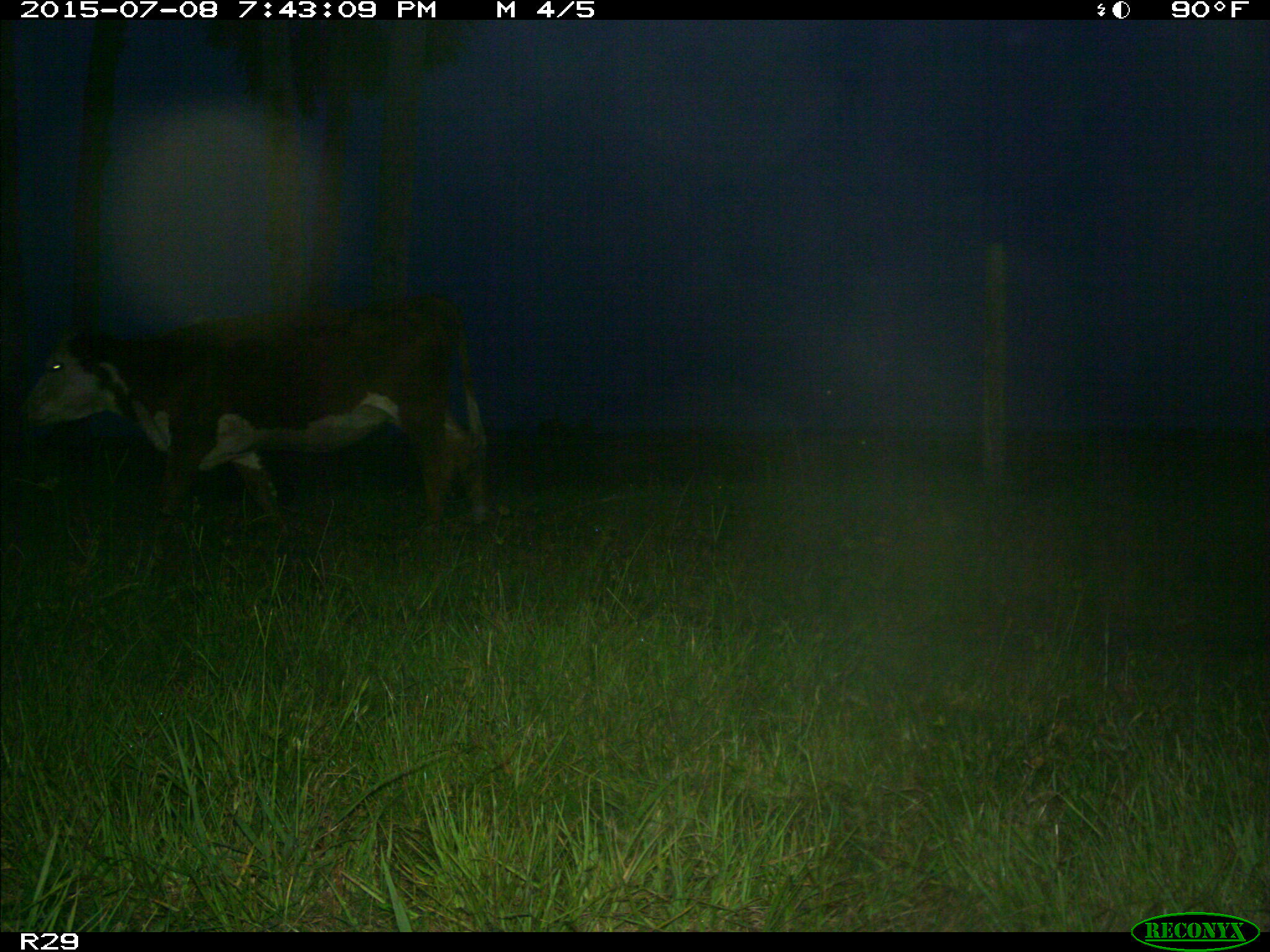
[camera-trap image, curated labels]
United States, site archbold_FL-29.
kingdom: Animalia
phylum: Chordata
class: Mammalia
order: Artiodactyla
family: Bovidae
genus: Bos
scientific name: Bos taurus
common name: domestic cow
Bos taurus (domestic cow).